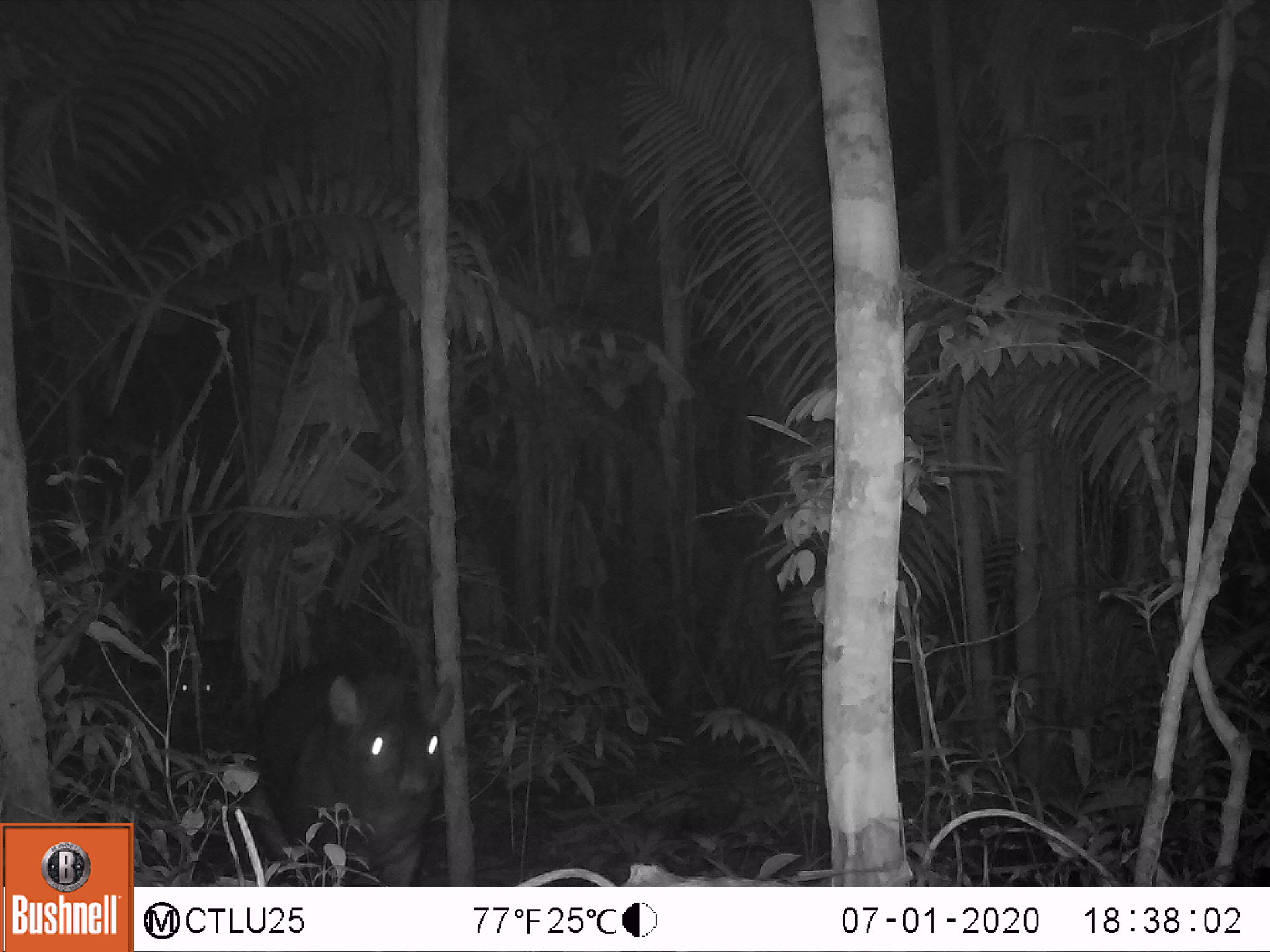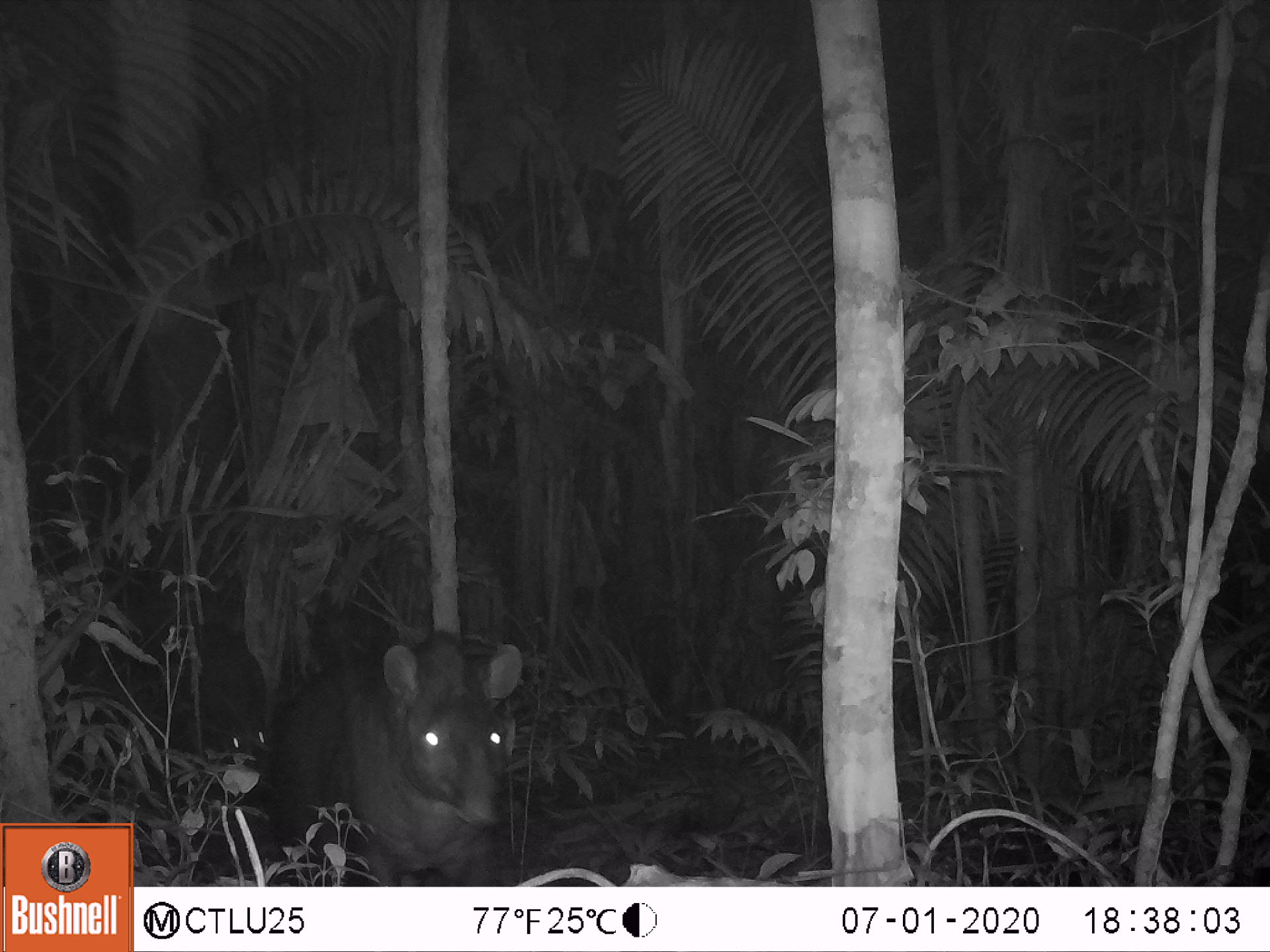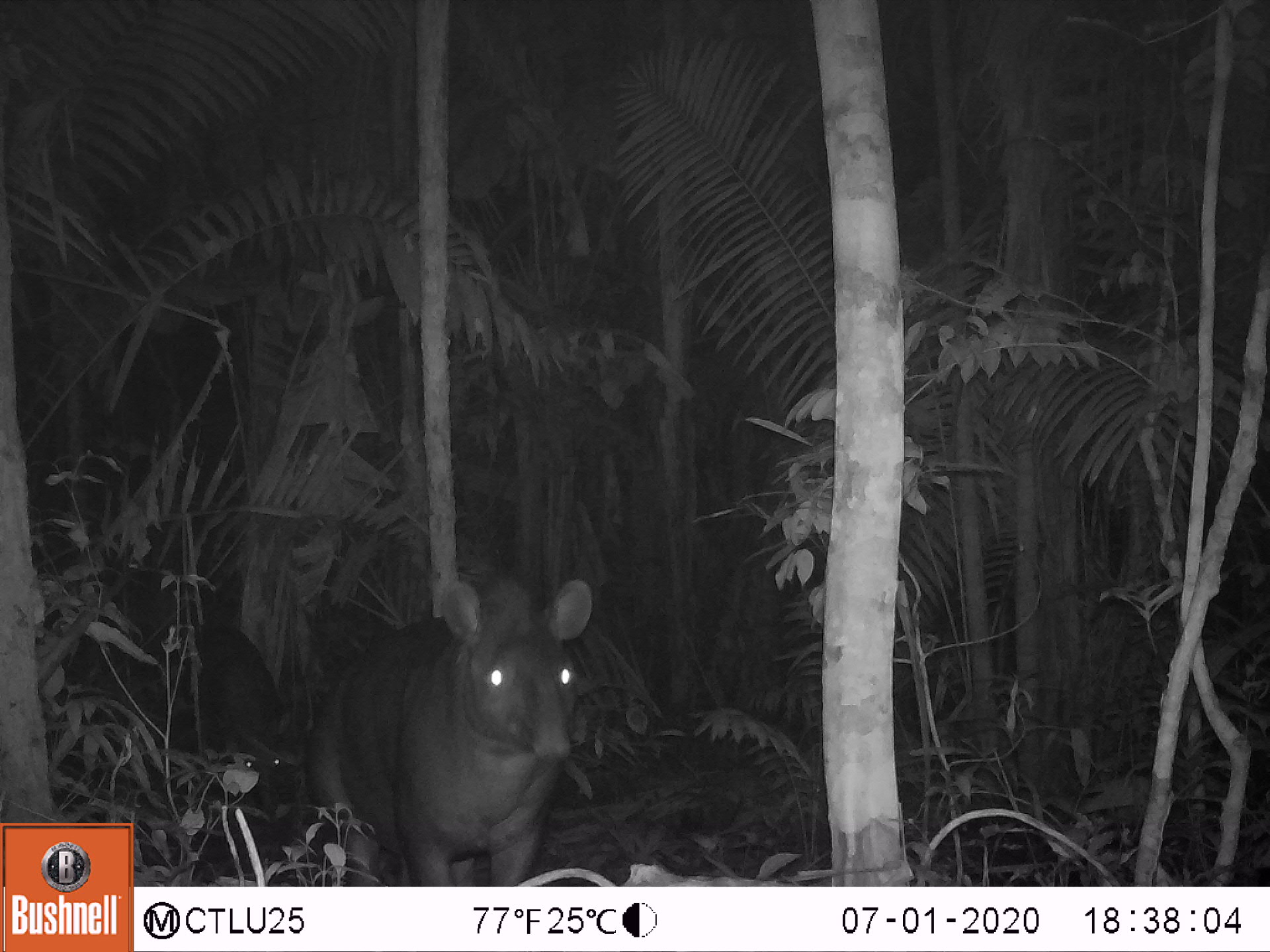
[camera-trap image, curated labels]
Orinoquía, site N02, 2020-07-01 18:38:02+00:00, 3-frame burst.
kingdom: Animalia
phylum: Chordata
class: Mammalia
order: Perissodactyla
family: Tapiridae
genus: Tapirus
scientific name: Tapirus terrestris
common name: lowland tapir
Lowland tapir (Tapirus terrestris).